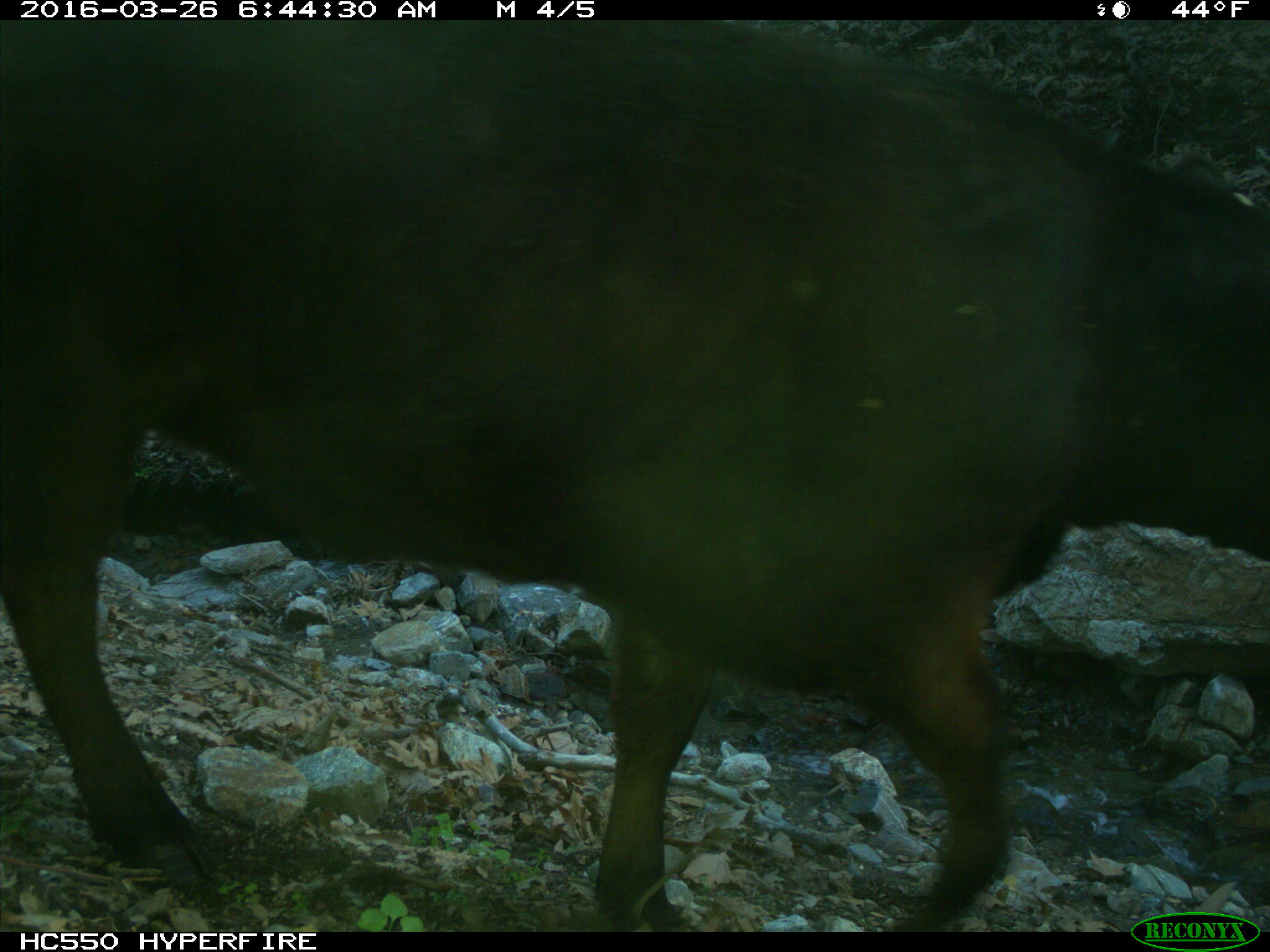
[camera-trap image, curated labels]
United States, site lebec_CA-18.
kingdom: Animalia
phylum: Chordata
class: Mammalia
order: Artiodactyla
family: Bovidae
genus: Bos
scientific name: Bos taurus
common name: domestic cow